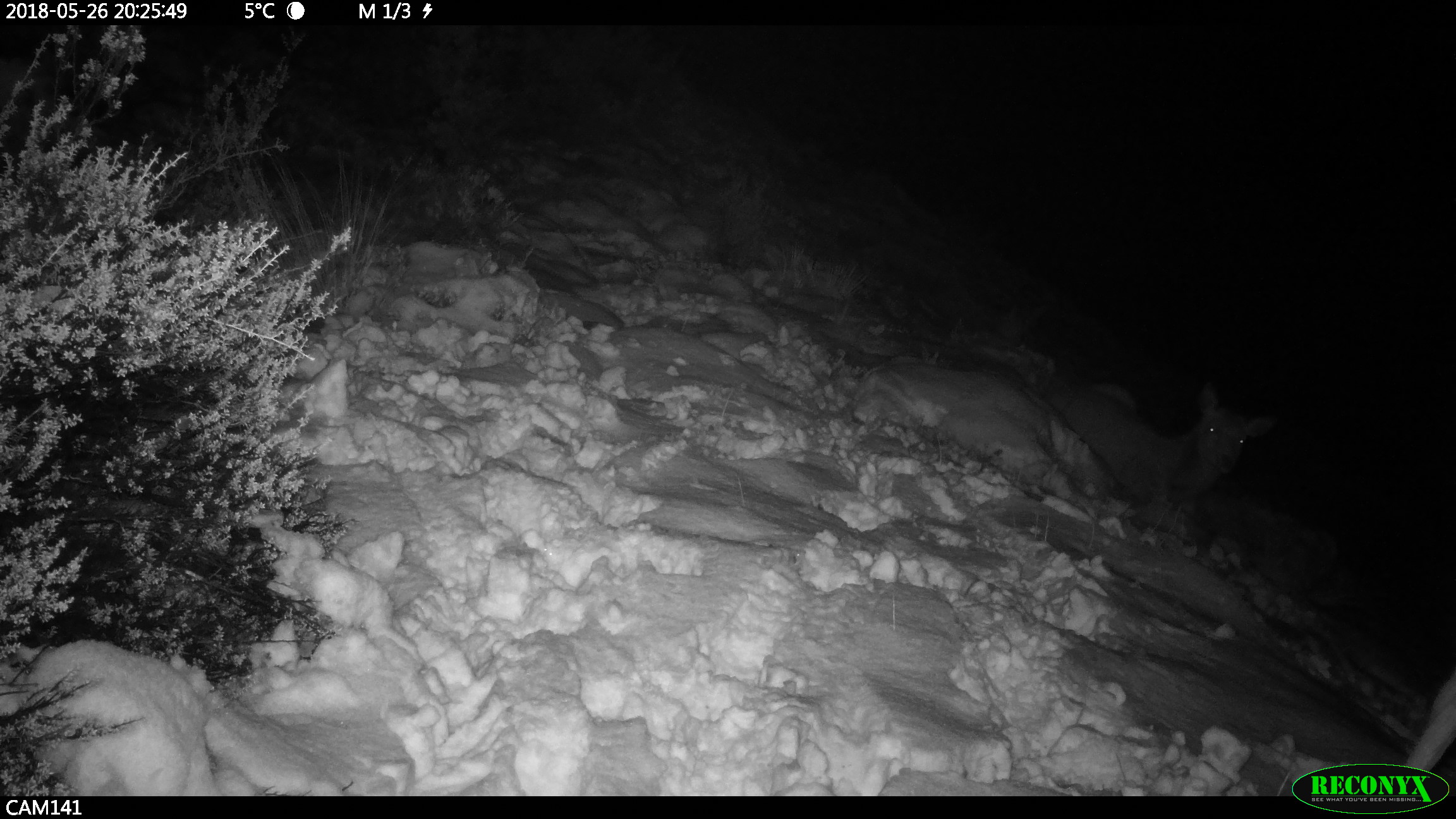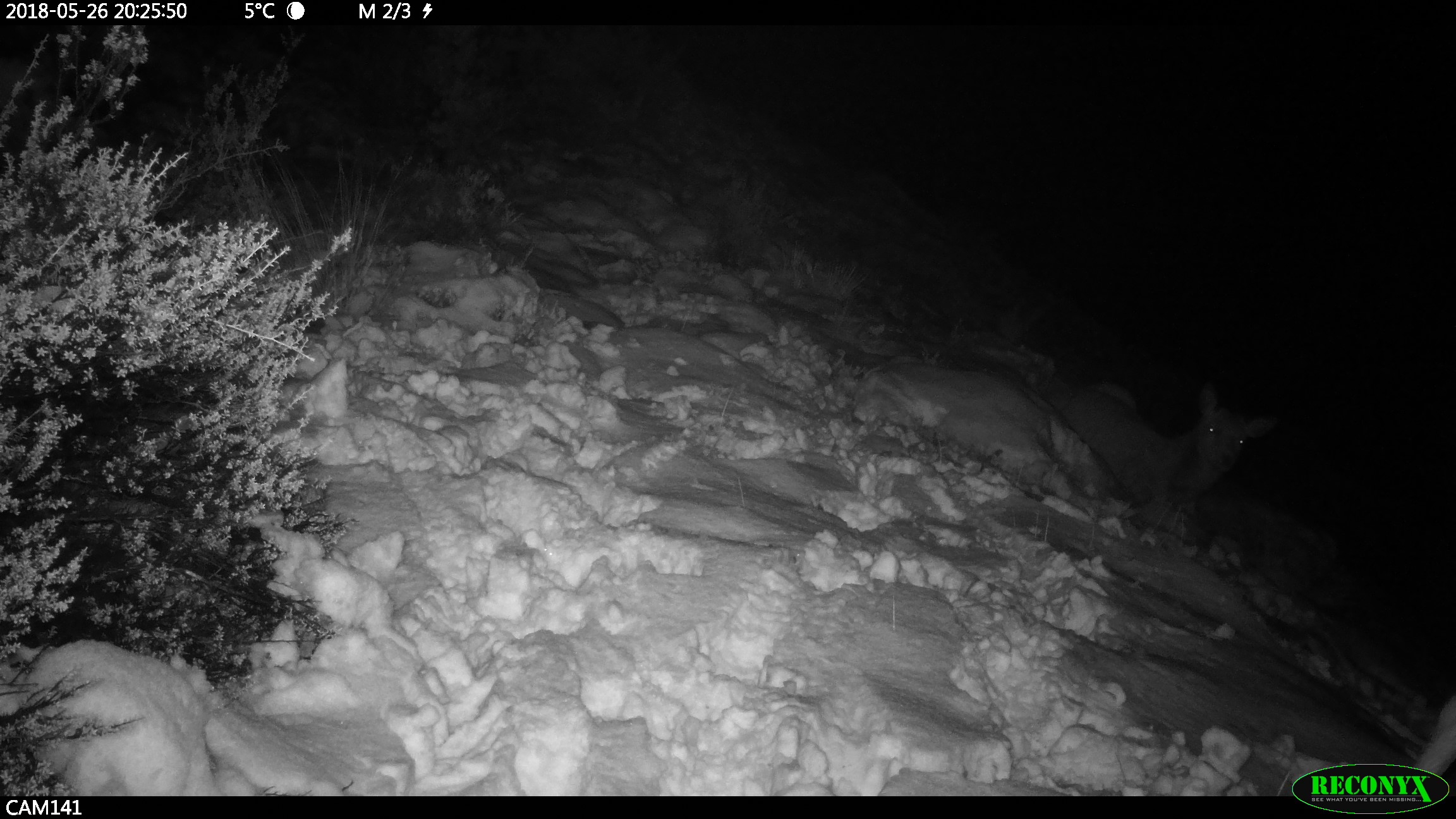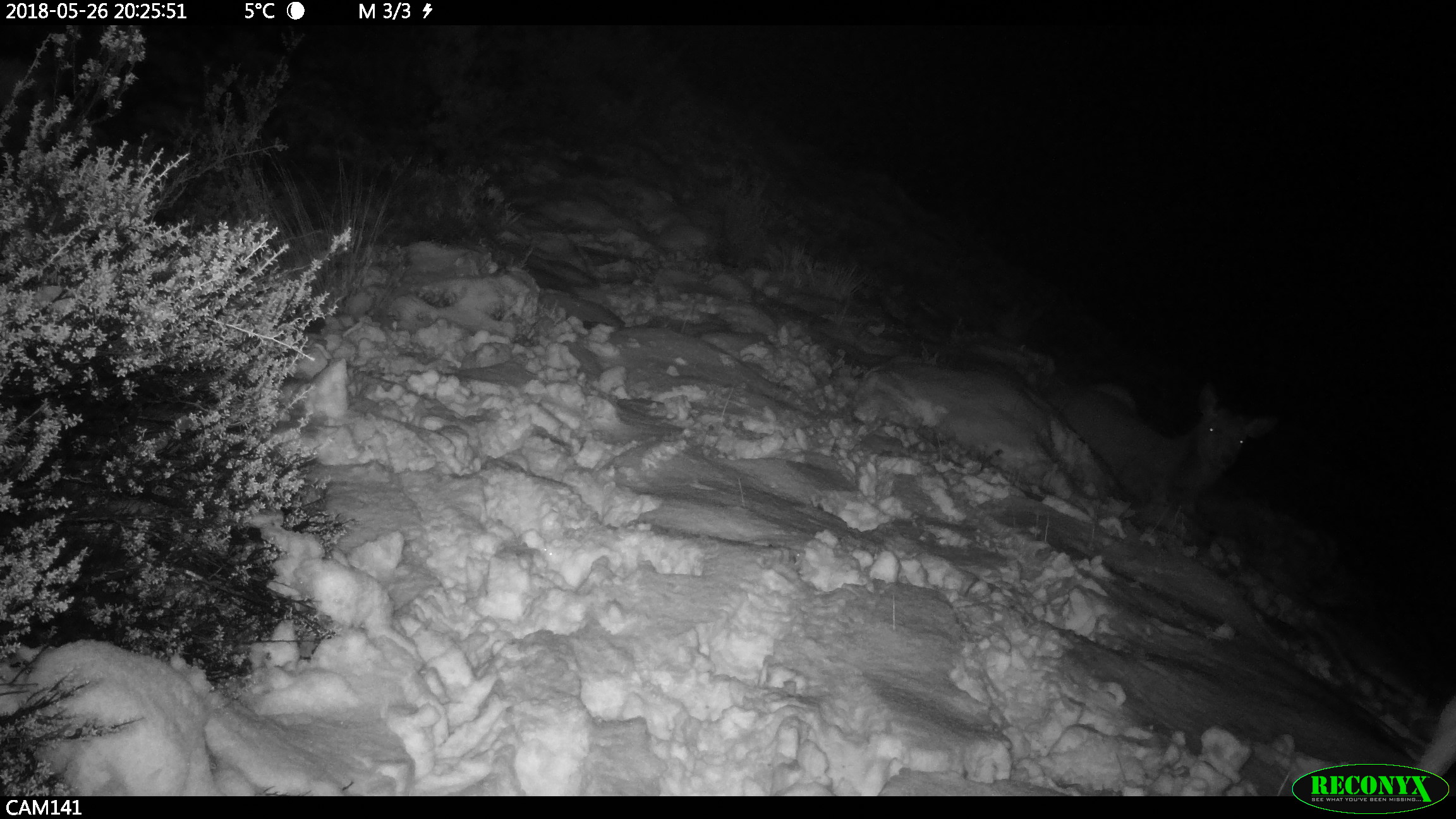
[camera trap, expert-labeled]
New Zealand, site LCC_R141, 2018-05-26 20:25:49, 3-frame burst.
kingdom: Animalia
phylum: Chordata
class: Mammalia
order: Artiodactyla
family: Cervidae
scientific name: Cervidae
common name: deer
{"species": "deer (Cervidae)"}